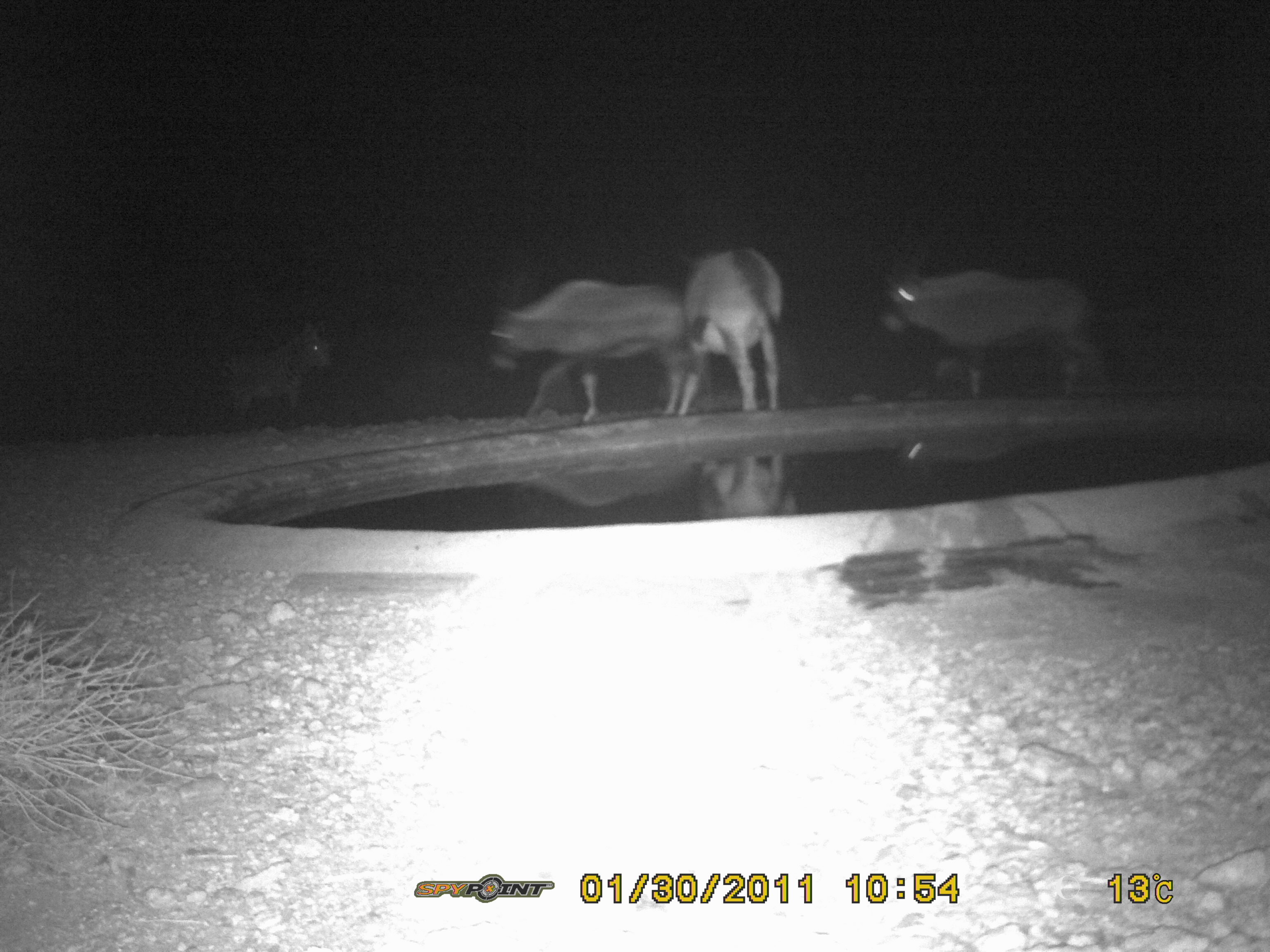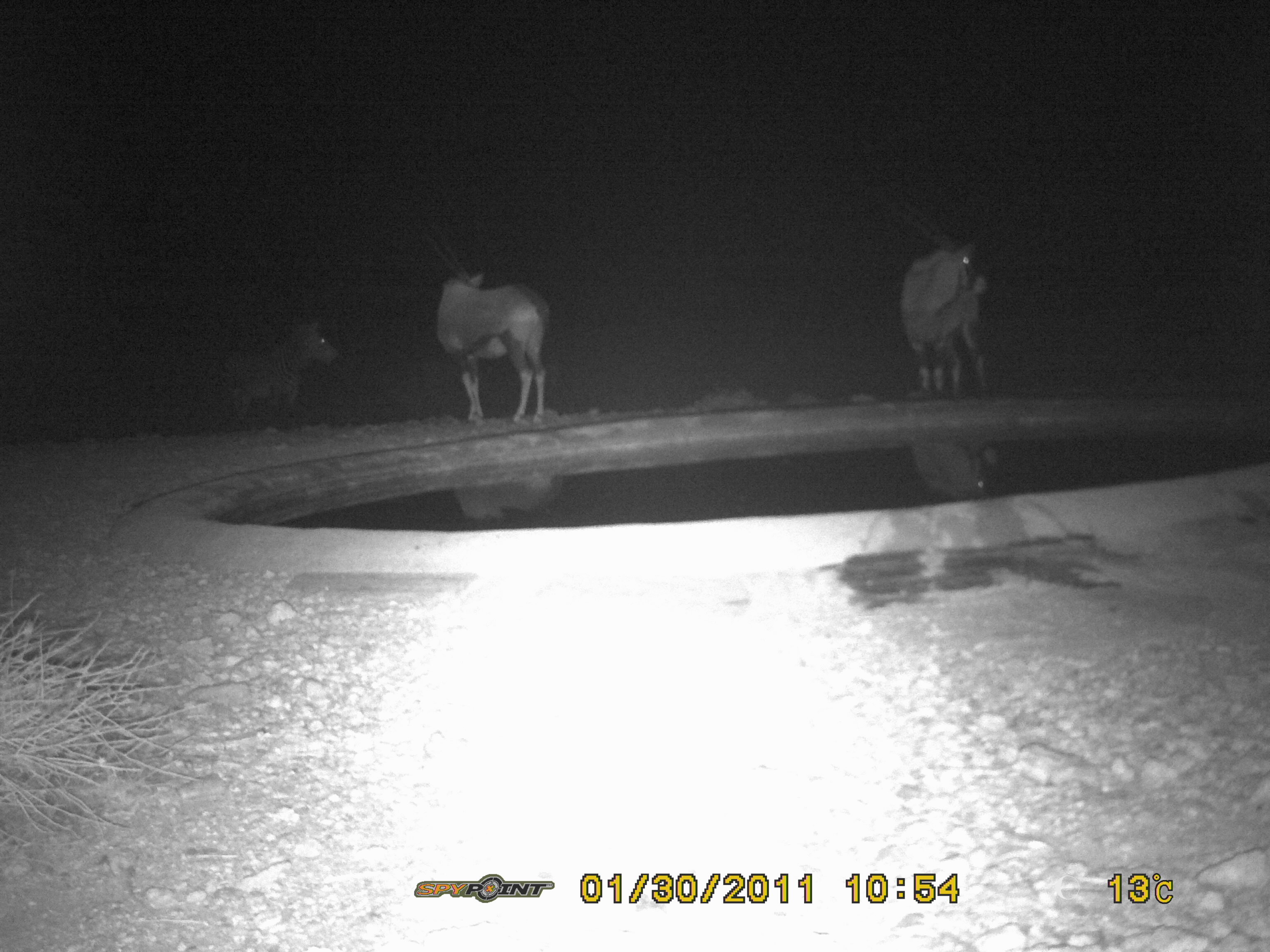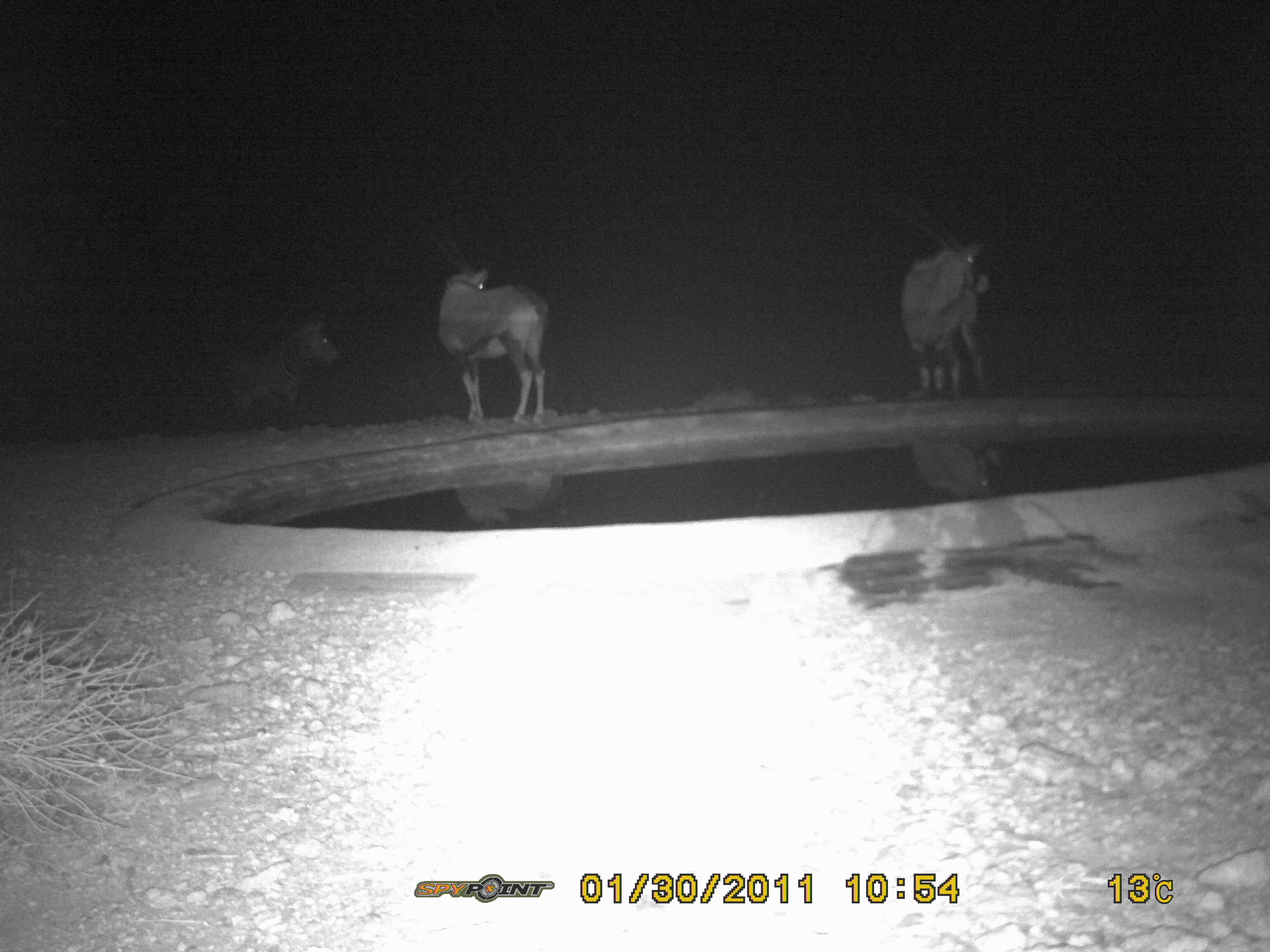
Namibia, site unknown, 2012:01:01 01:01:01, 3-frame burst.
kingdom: Animalia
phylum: Chordata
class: Mammalia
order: Artiodactyla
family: Bovidae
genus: Oryx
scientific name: Oryx gazella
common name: gemsbok